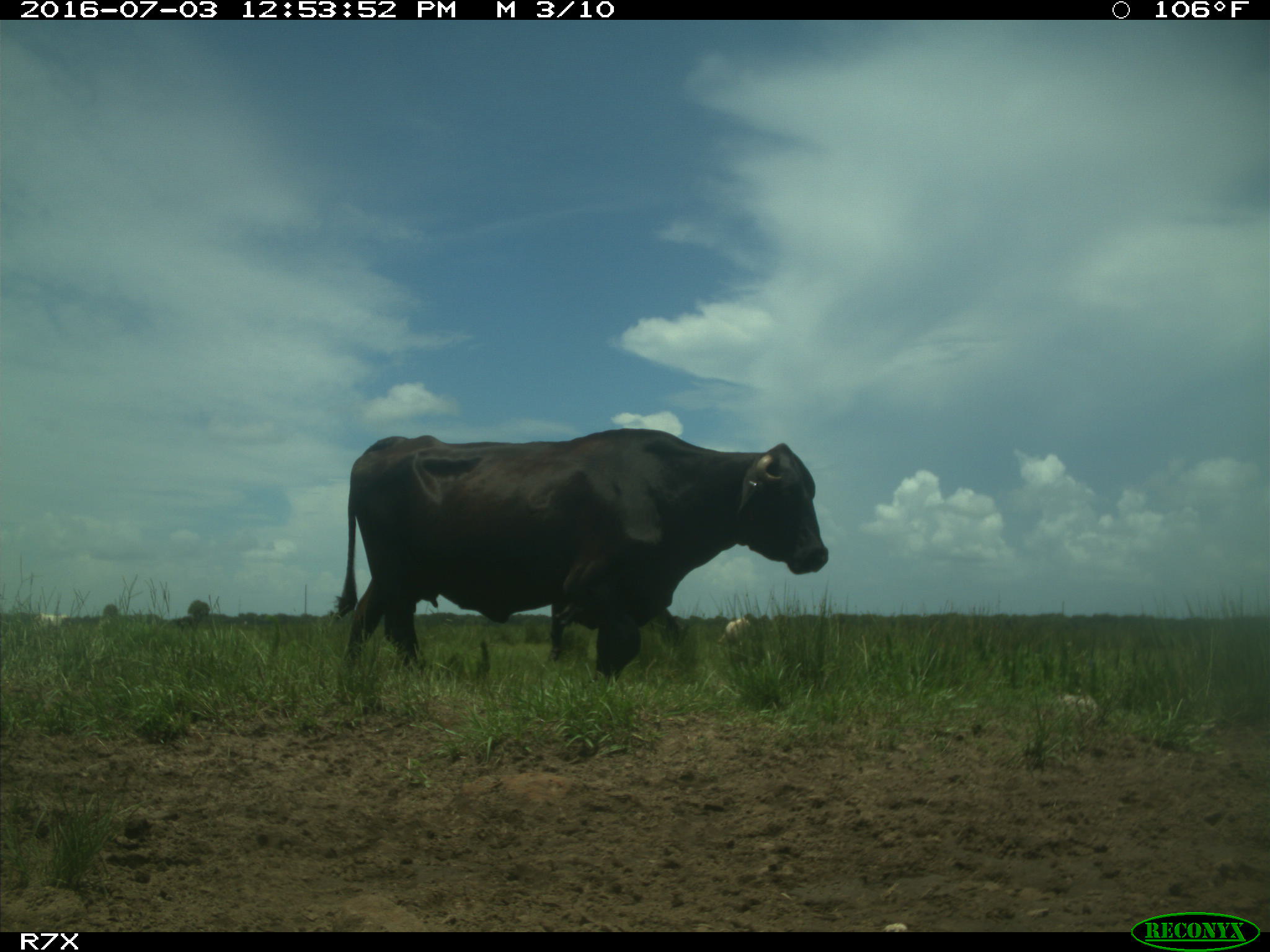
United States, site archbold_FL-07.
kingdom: Animalia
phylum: Chordata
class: Mammalia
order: Artiodactyla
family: Bovidae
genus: Bos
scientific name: Bos taurus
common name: domestic cow